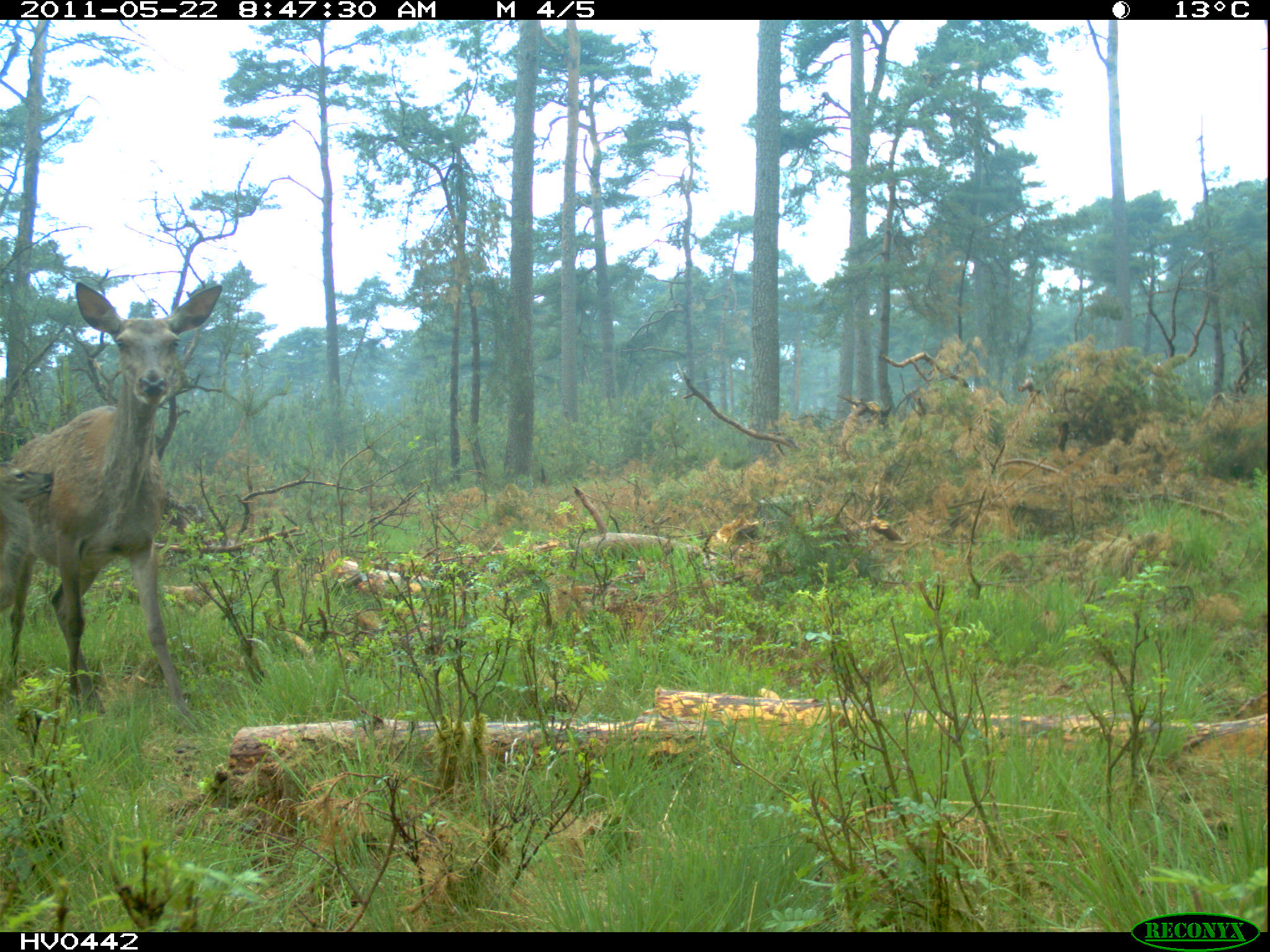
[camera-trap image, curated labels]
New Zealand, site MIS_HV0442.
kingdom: Animalia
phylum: Chordata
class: Mammalia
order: Artiodactyla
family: Cervidae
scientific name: Cervidae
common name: deer